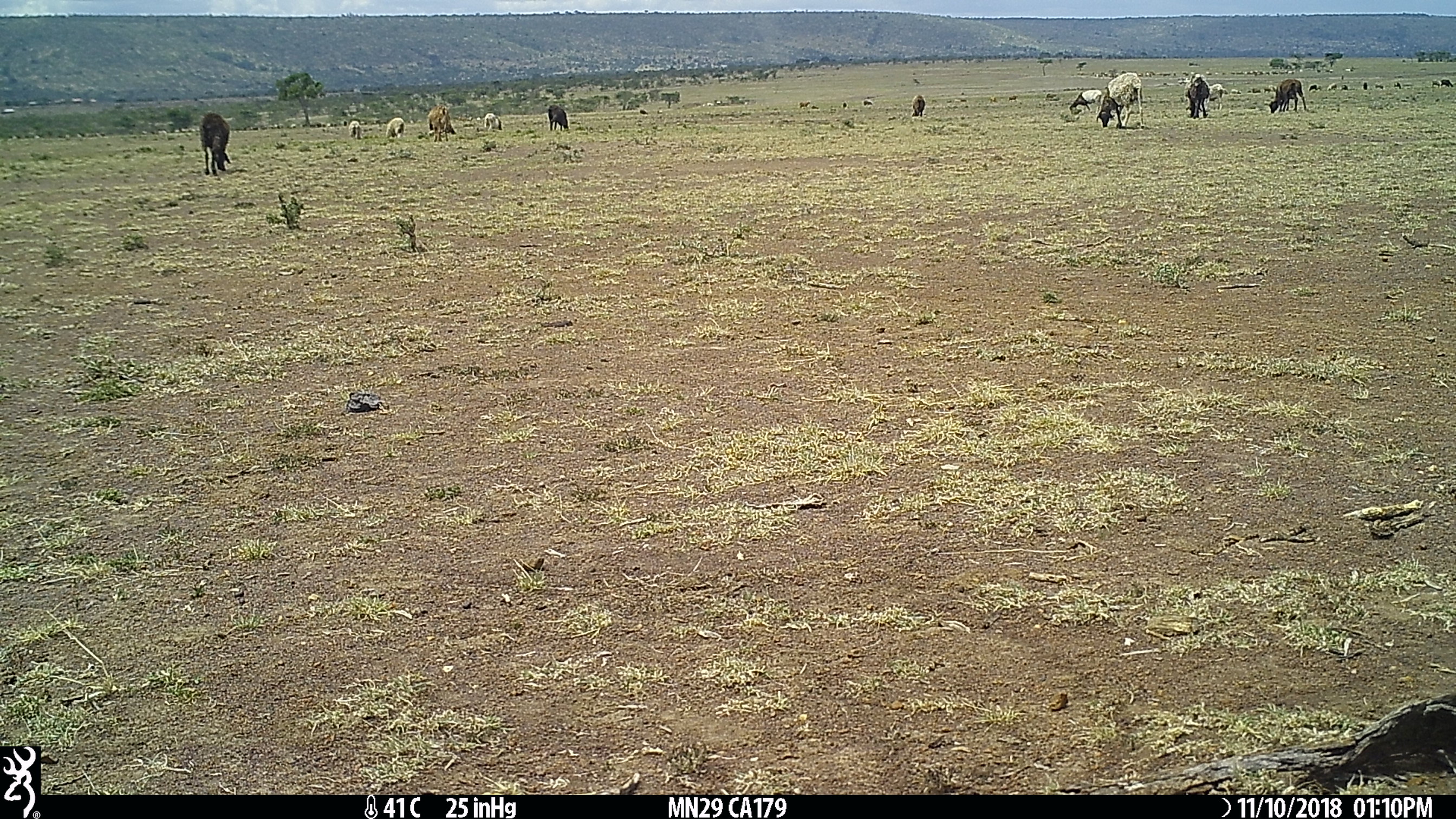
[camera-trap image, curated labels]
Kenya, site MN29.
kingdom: Animalia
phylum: Chordata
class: Mammalia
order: Artiodactyla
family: Bovidae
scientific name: Bovidae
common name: sheep or goat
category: shoat